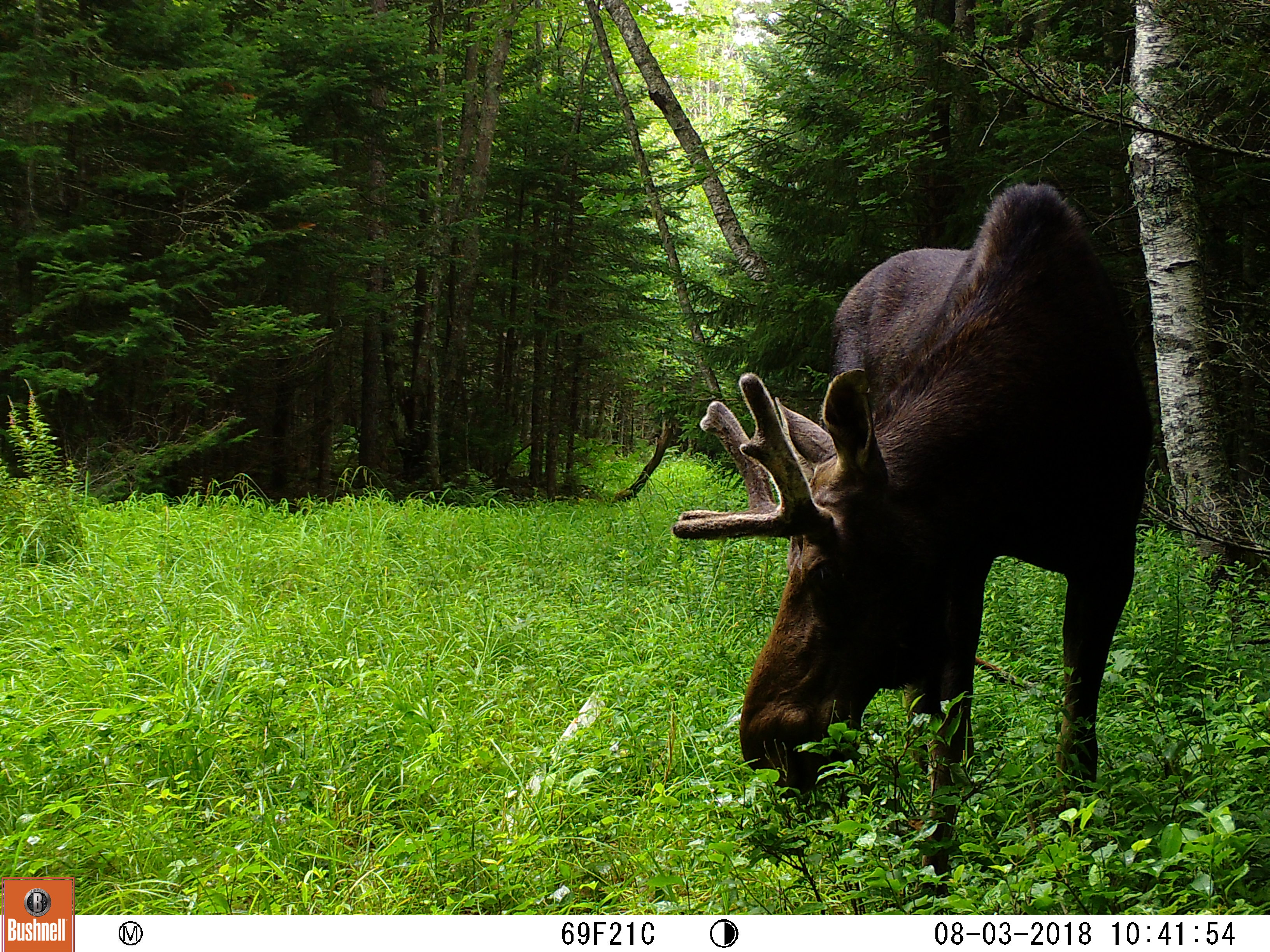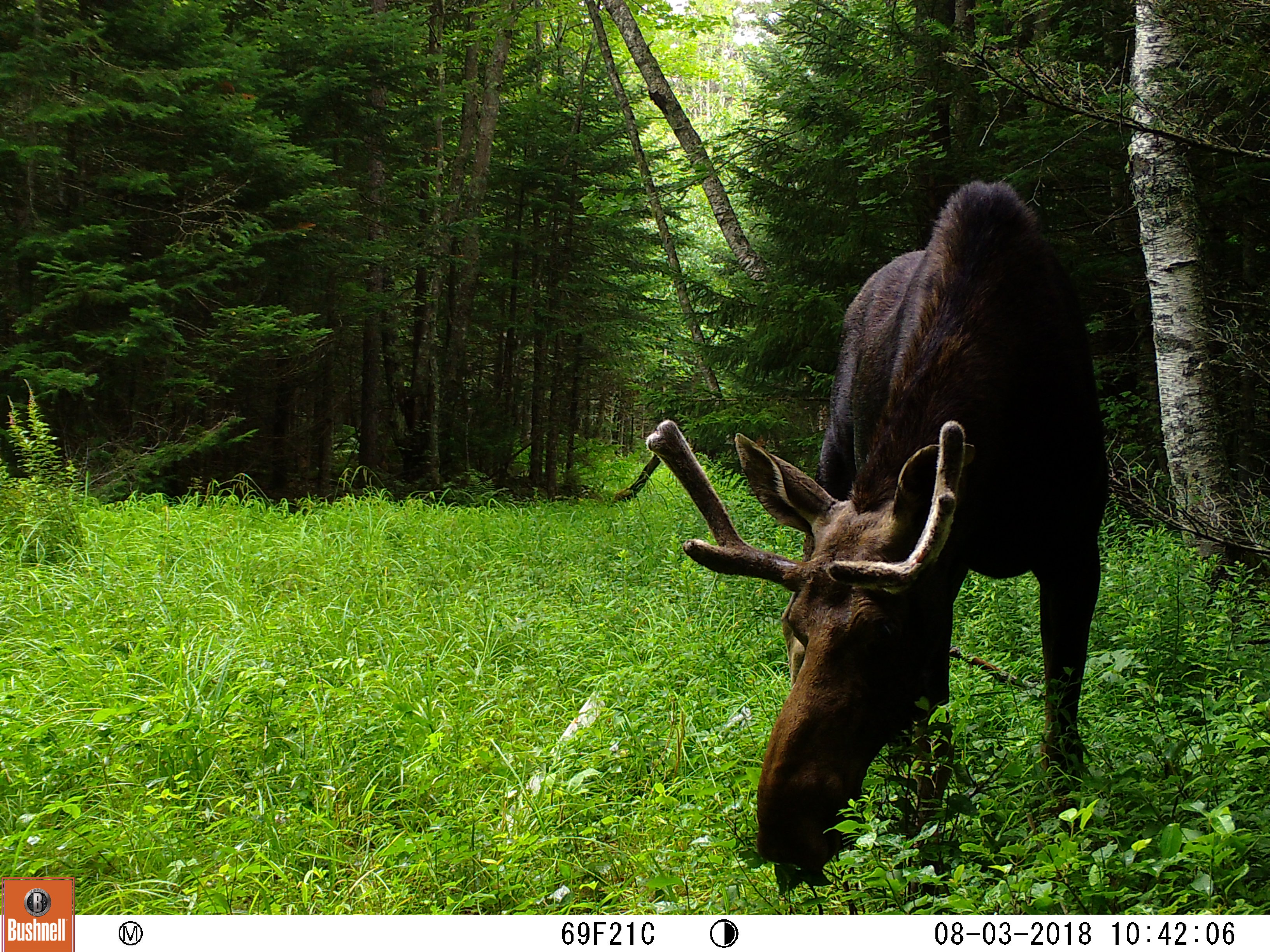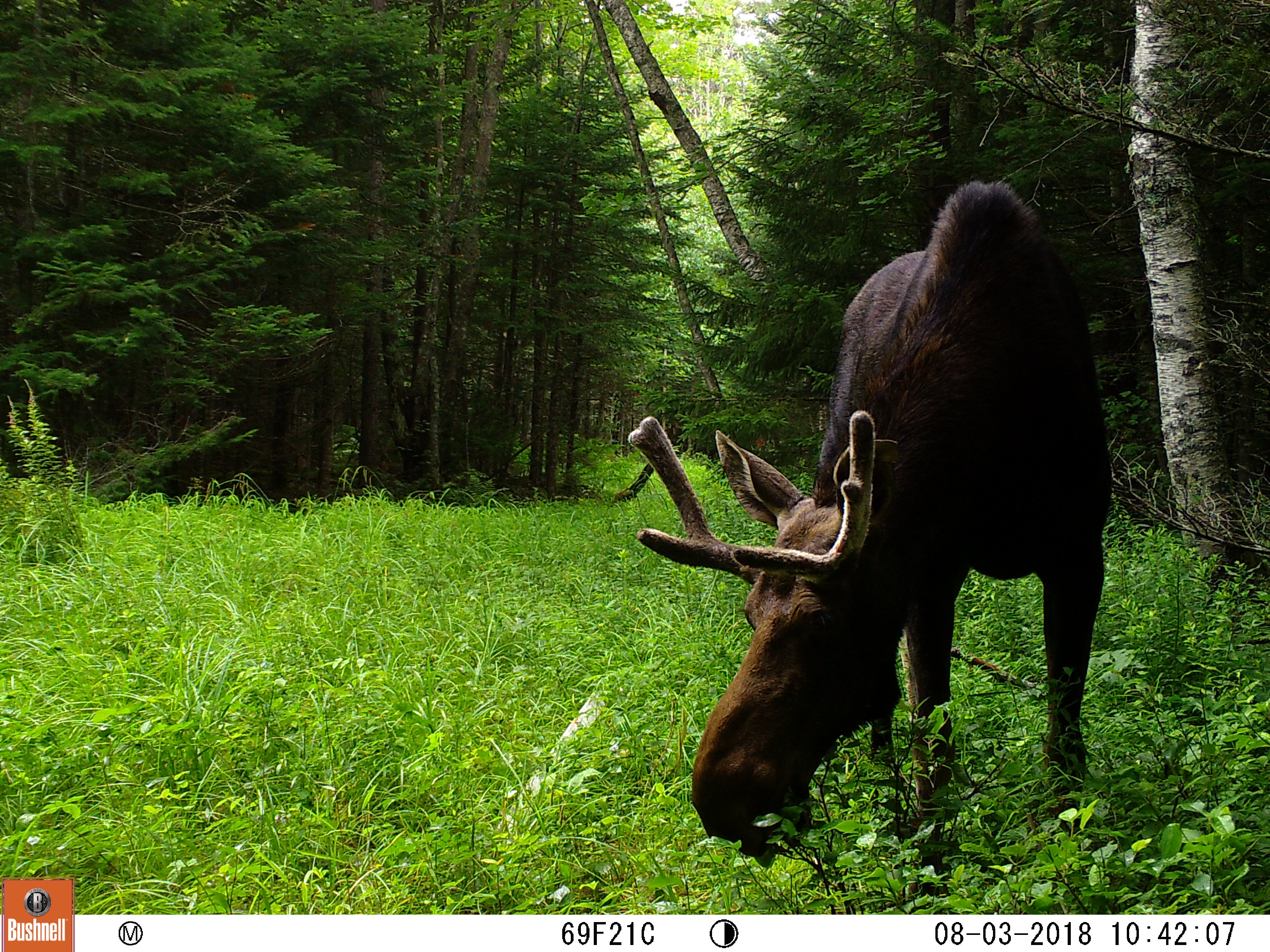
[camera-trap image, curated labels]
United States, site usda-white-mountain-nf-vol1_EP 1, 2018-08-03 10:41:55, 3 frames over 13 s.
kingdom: Animalia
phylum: Chordata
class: Mammalia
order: Artiodactyla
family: Cervidae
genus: Alces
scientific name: Alces alces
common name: moose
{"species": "moose (Alces alces)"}